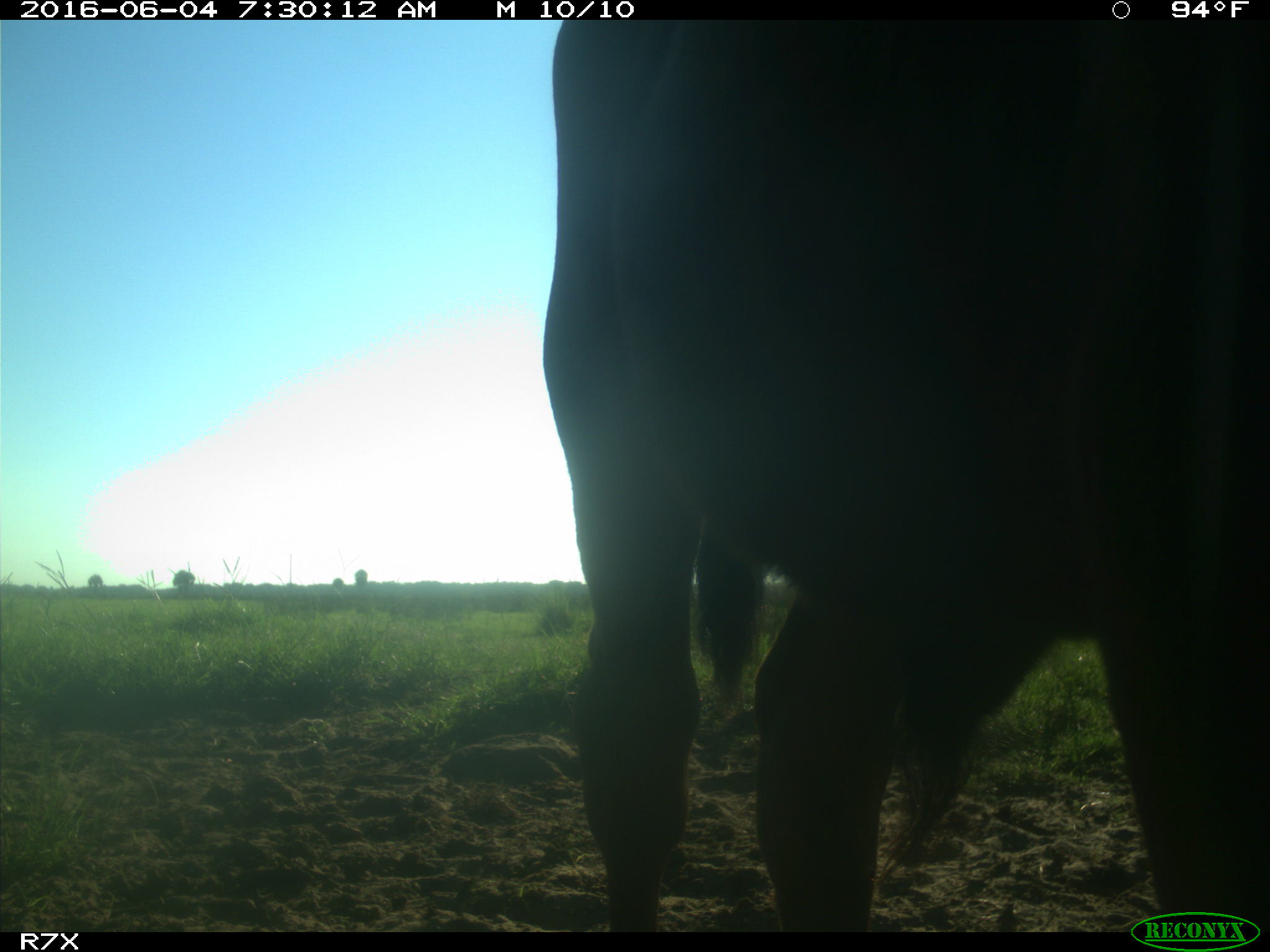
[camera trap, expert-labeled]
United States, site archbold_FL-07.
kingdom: Animalia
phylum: Chordata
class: Mammalia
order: Artiodactyla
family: Bovidae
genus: Bos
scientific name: Bos taurus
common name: domestic cow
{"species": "Bos taurus (domestic cow)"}